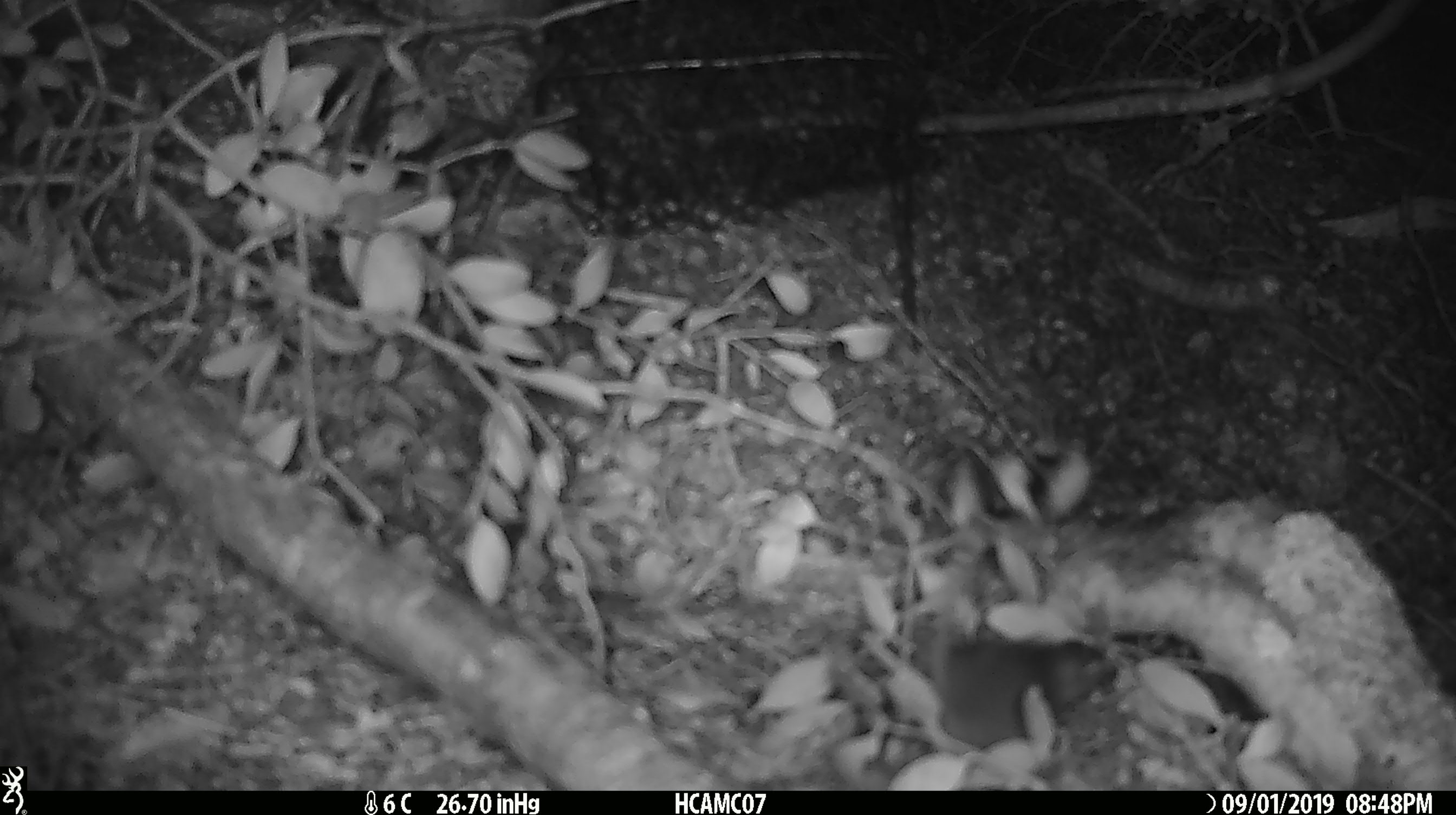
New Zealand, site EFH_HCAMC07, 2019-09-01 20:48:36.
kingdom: Animalia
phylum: Chordata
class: Mammalia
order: Rodentia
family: Muridae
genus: Mus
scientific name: Mus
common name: mouse